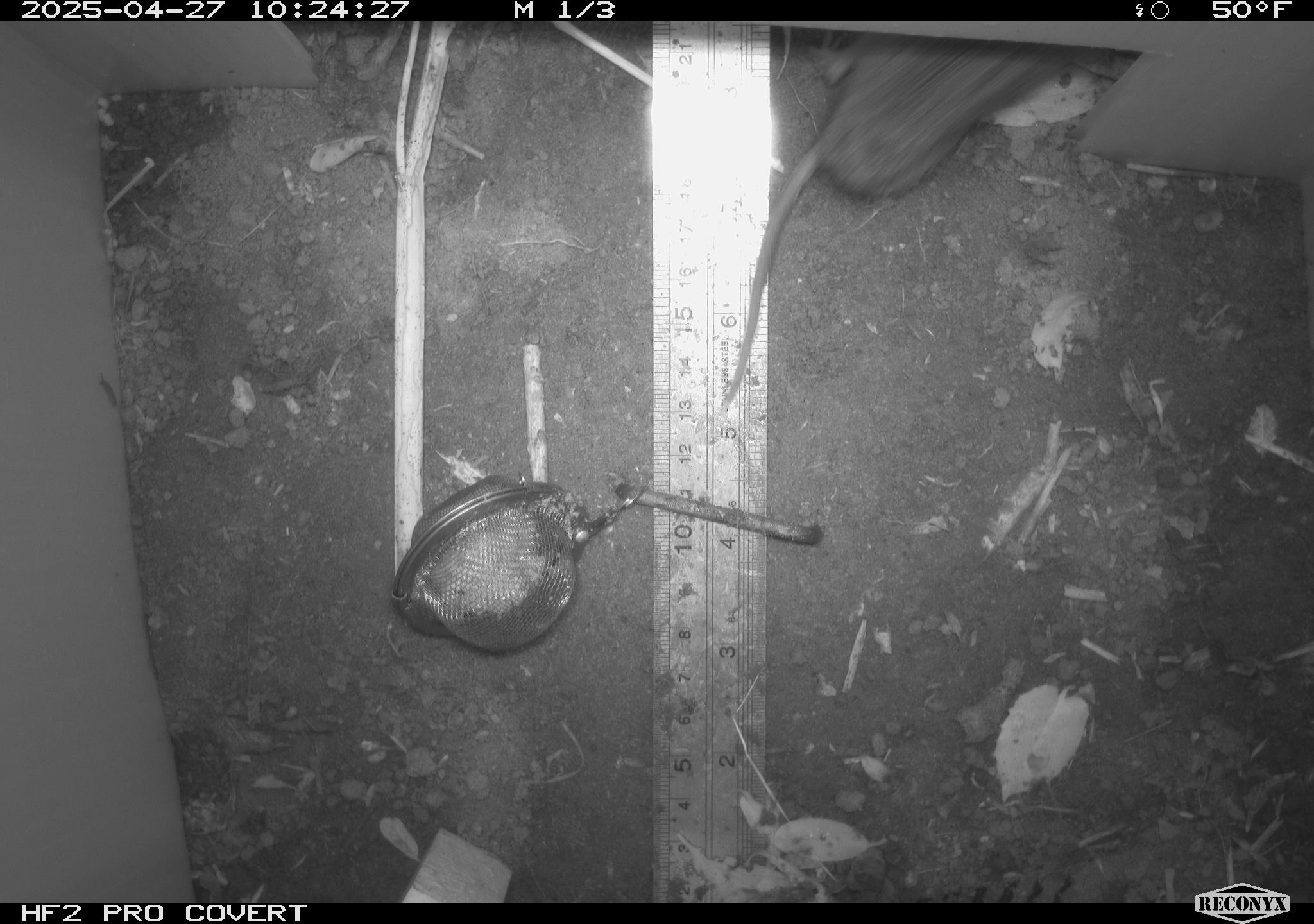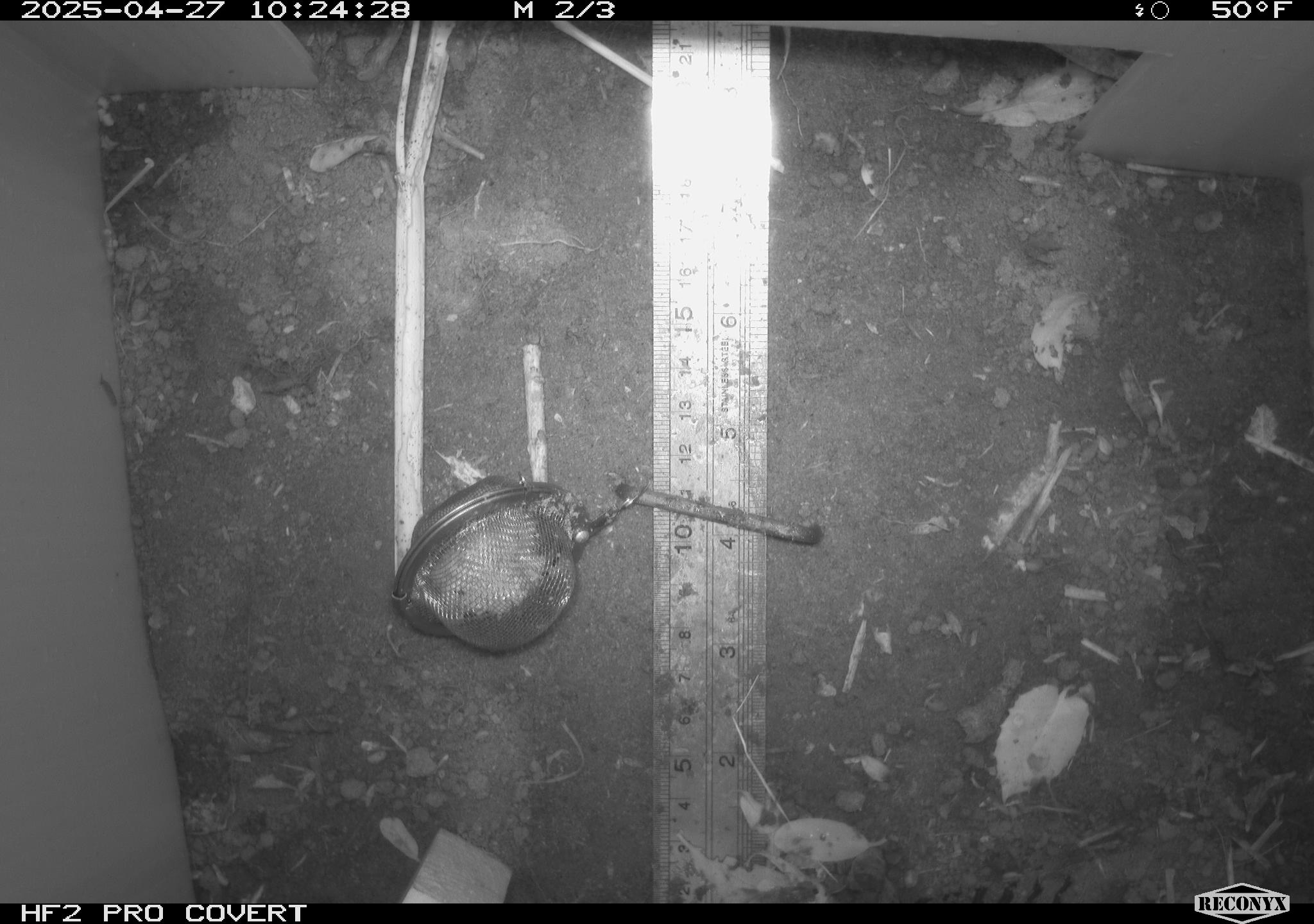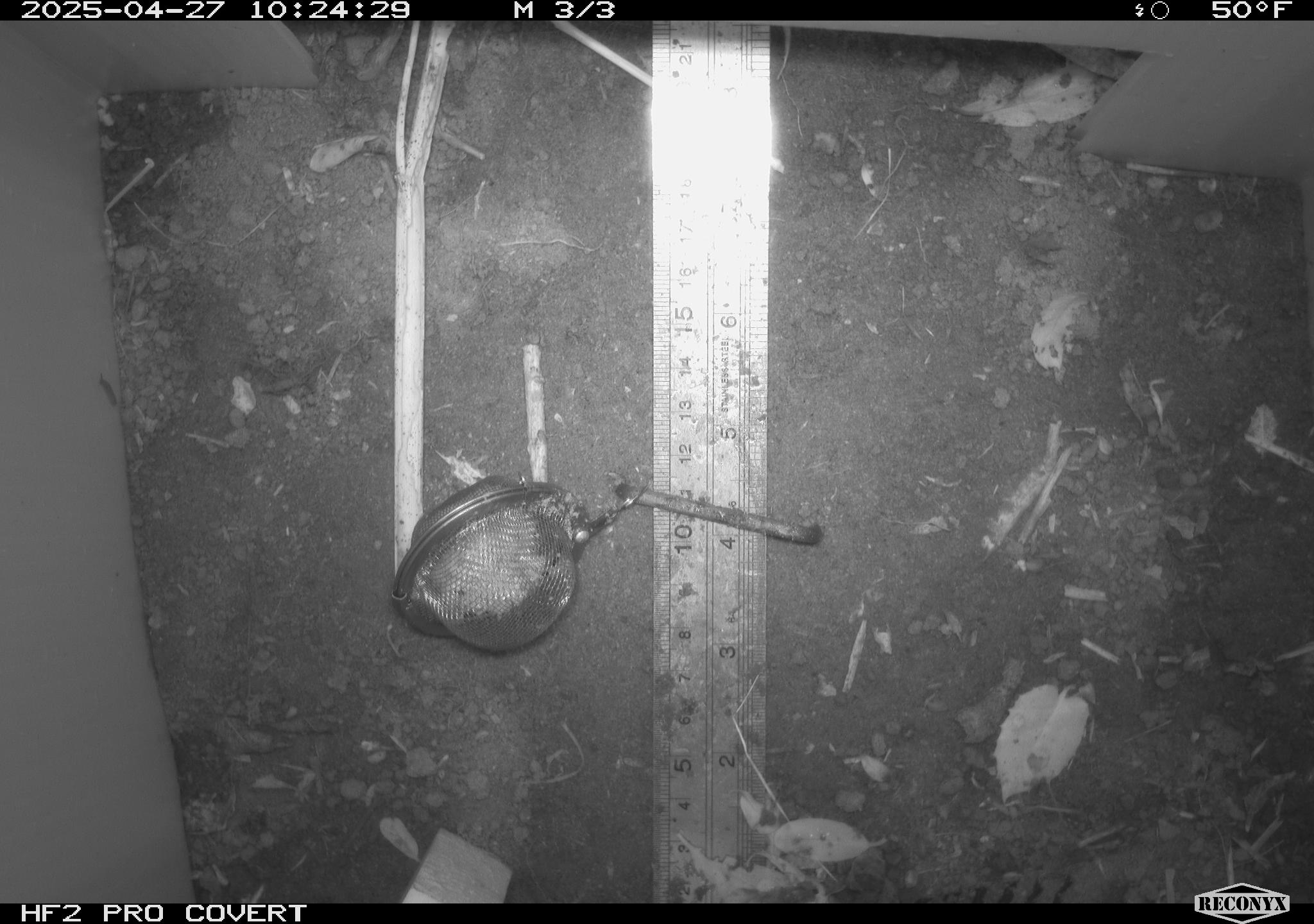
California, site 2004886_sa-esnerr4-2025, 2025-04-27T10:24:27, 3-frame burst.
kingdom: Animalia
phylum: Chordata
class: Mammalia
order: Rodentia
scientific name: Rodentia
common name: rodent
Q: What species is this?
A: Rodent (Rodentia).